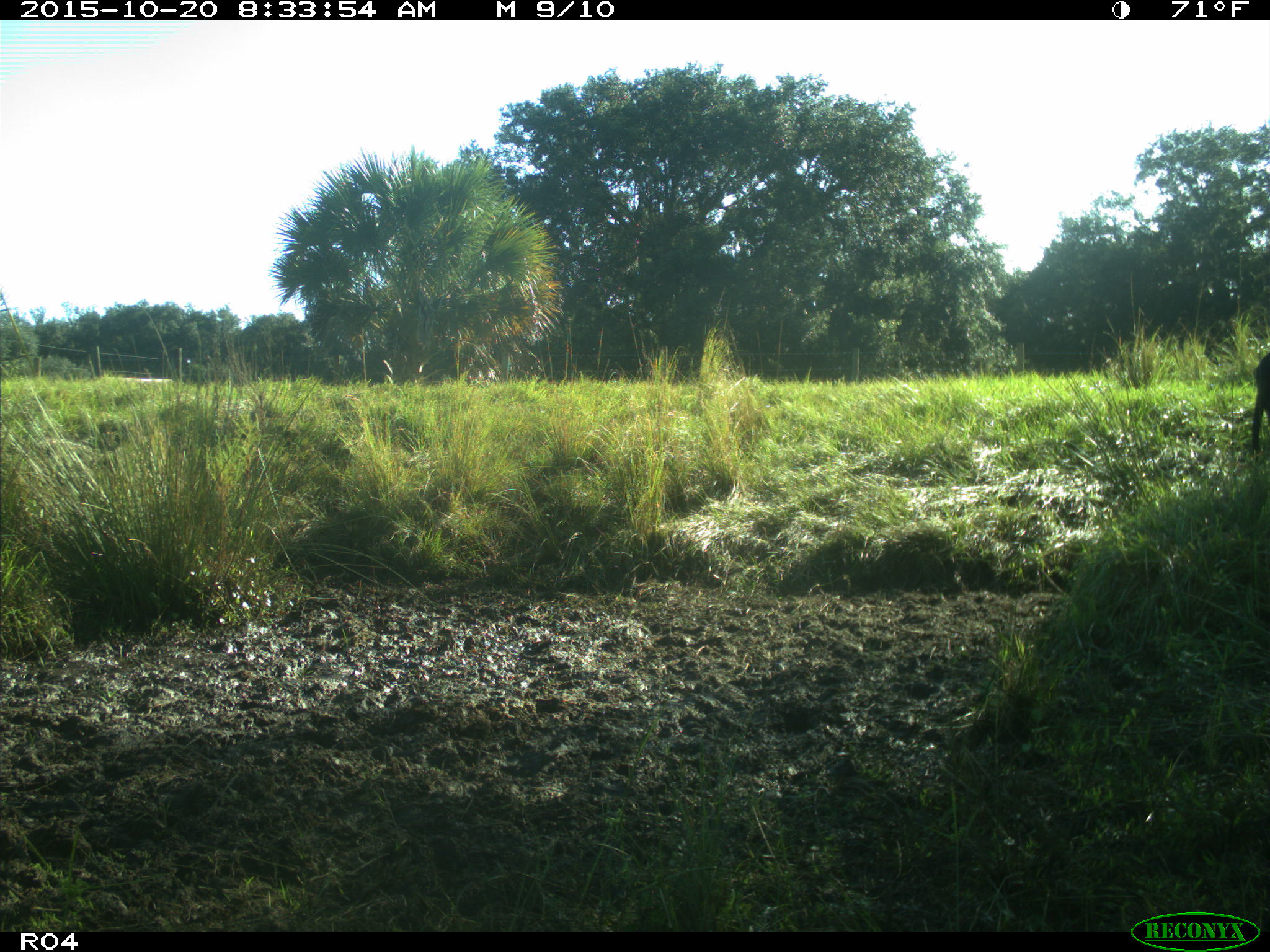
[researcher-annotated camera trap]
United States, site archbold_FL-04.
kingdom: Animalia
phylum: Chordata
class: Mammalia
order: Artiodactyla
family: Bovidae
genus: Bos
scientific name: Bos taurus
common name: domestic cow